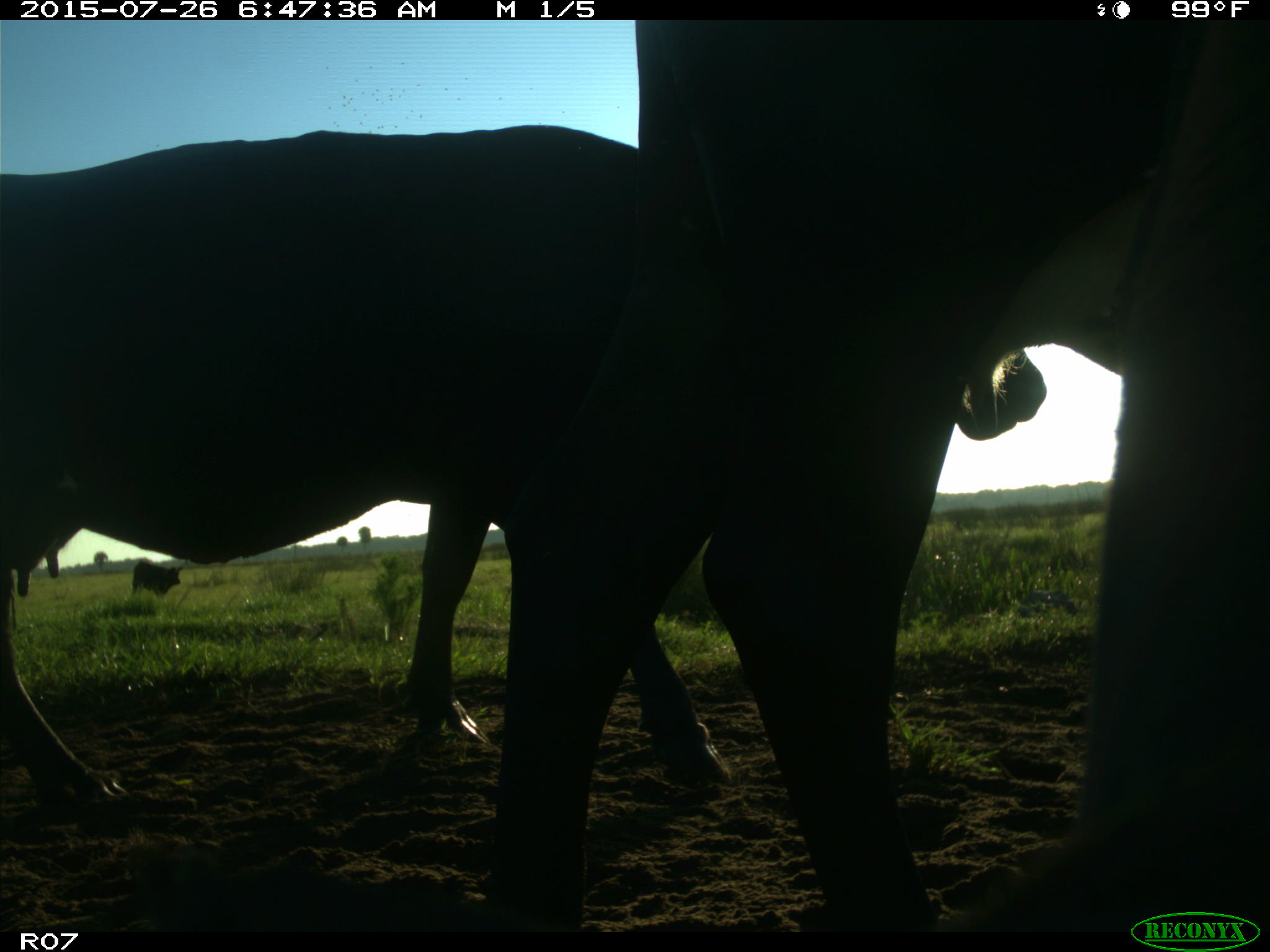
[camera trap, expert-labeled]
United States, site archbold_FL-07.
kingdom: Animalia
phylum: Chordata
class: Mammalia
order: Artiodactyla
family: Bovidae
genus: Bos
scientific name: Bos taurus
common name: domestic cow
Bos taurus (domestic cow).